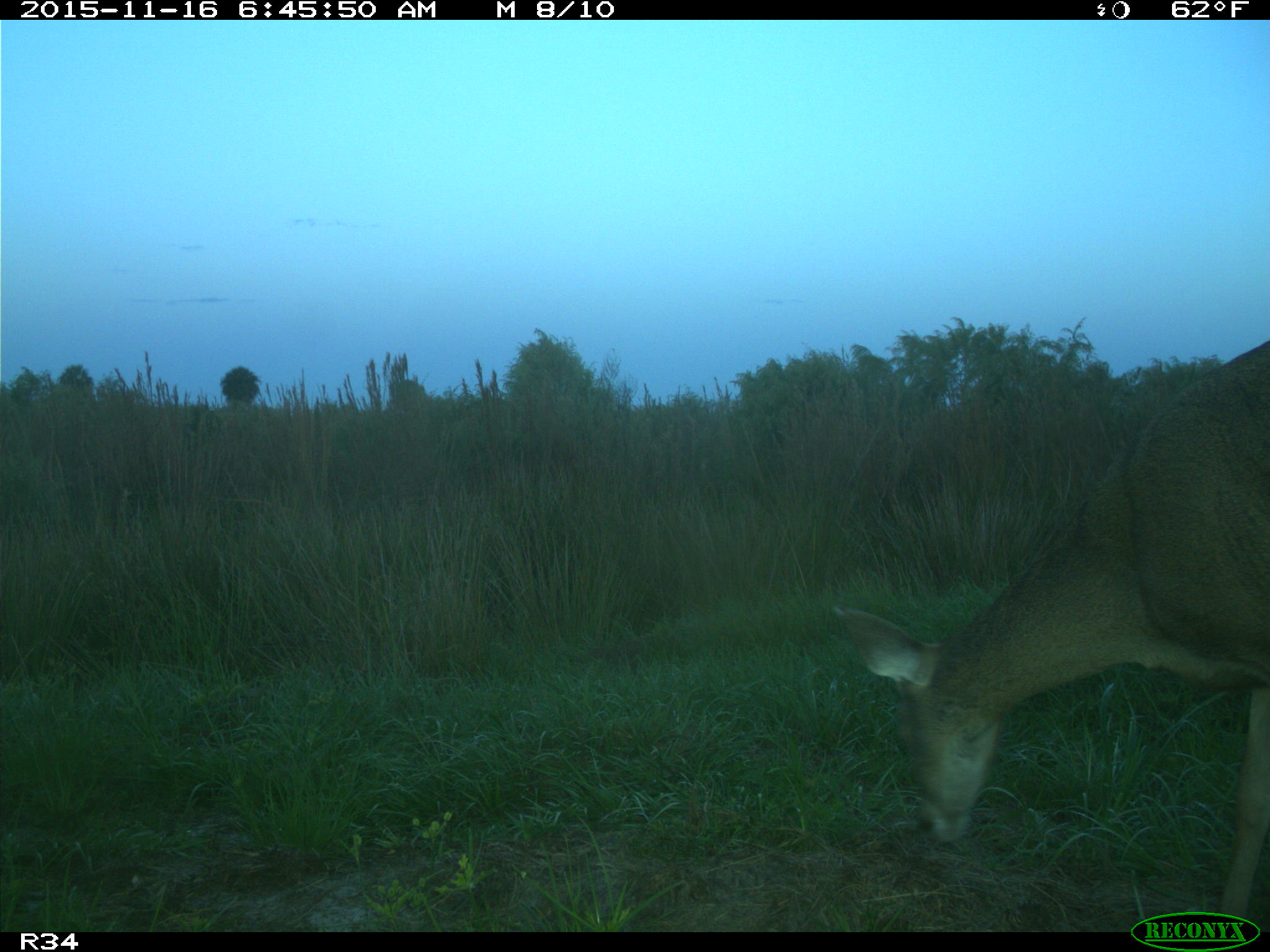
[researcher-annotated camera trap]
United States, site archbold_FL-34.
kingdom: Animalia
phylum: Chordata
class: Mammalia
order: Artiodactyla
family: Cervidae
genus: Odocoileus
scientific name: Odocoileus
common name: deer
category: unidentified deer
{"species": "unidentified deer (deer) (Odocoileus)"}